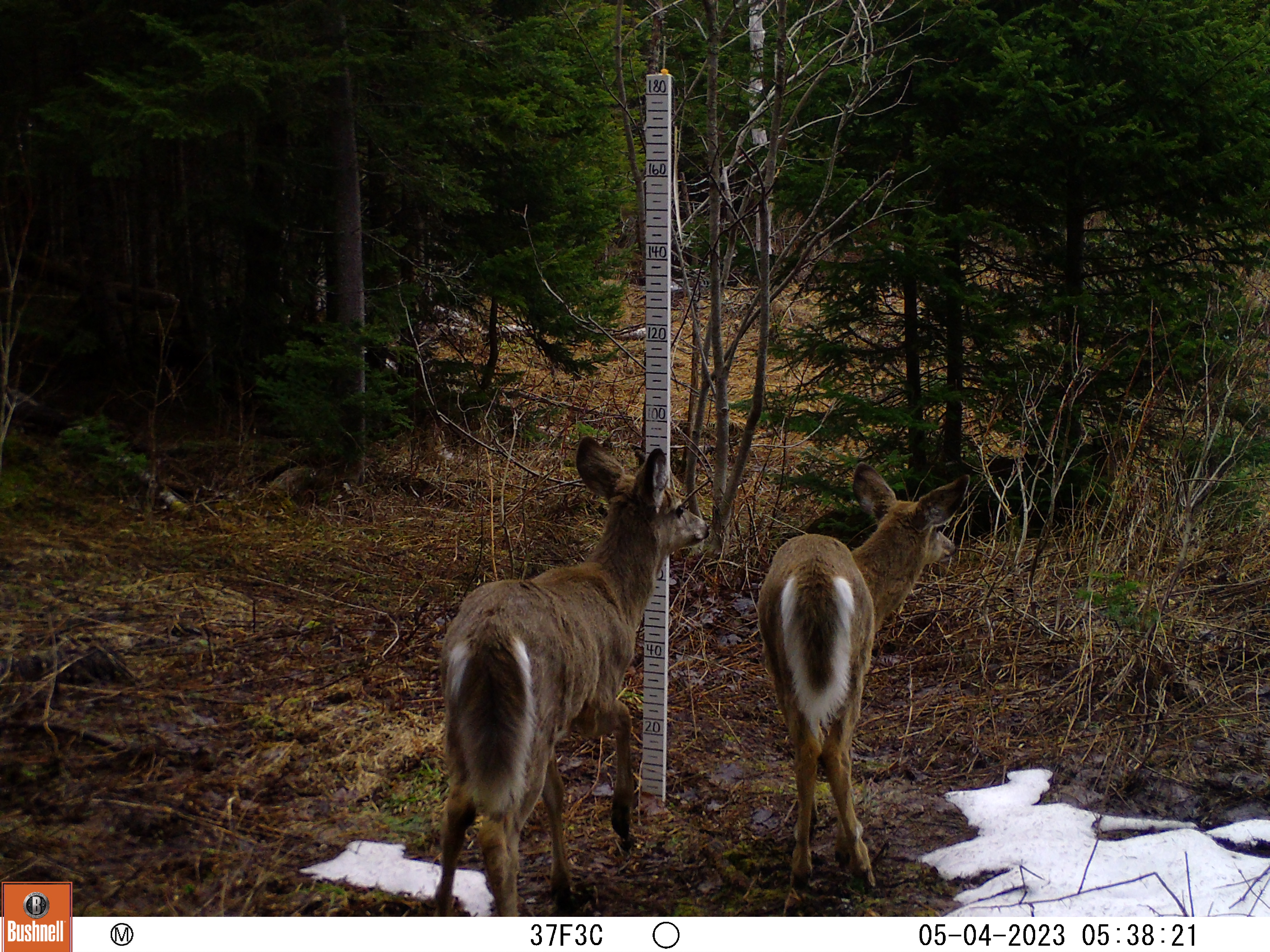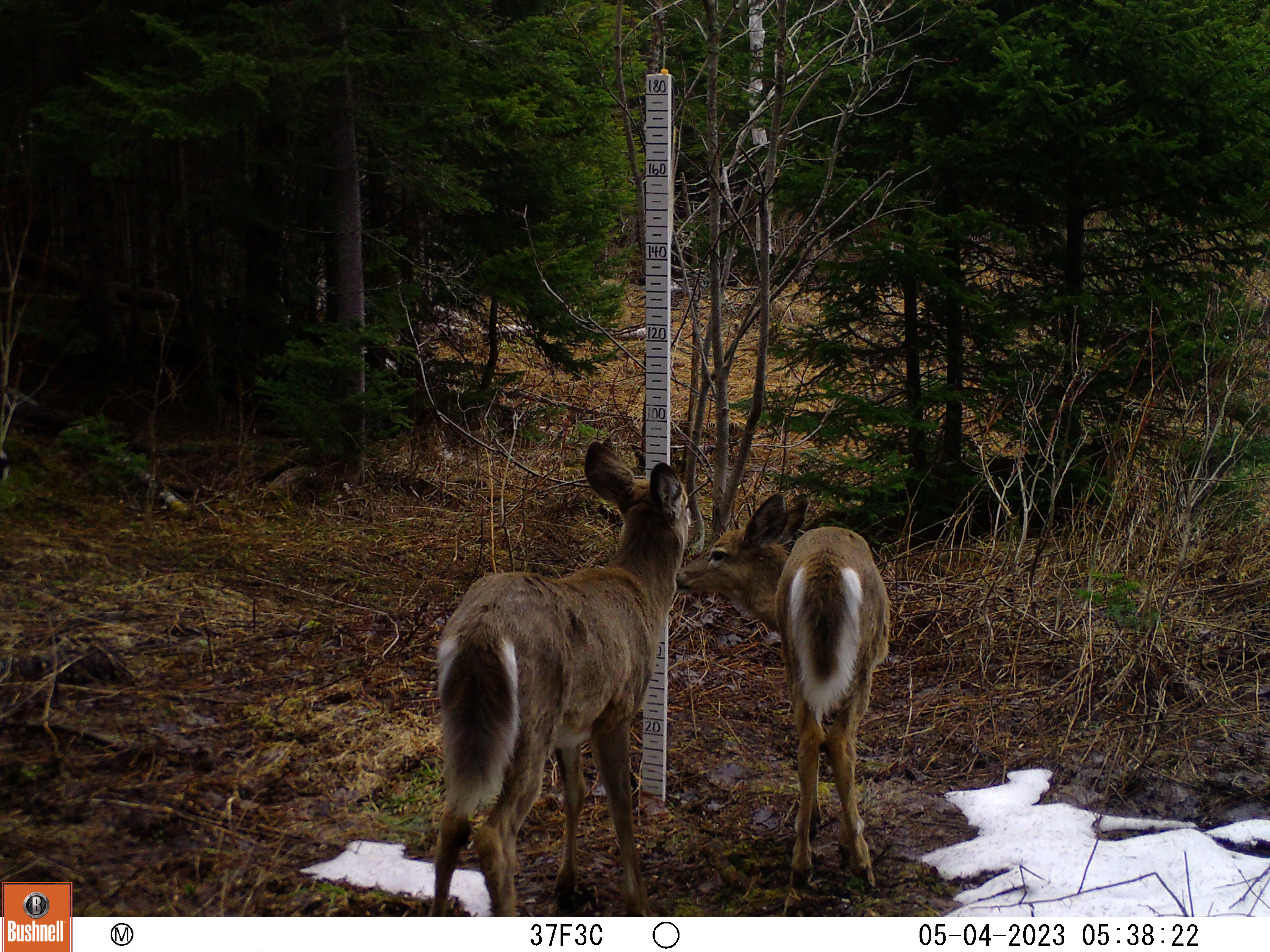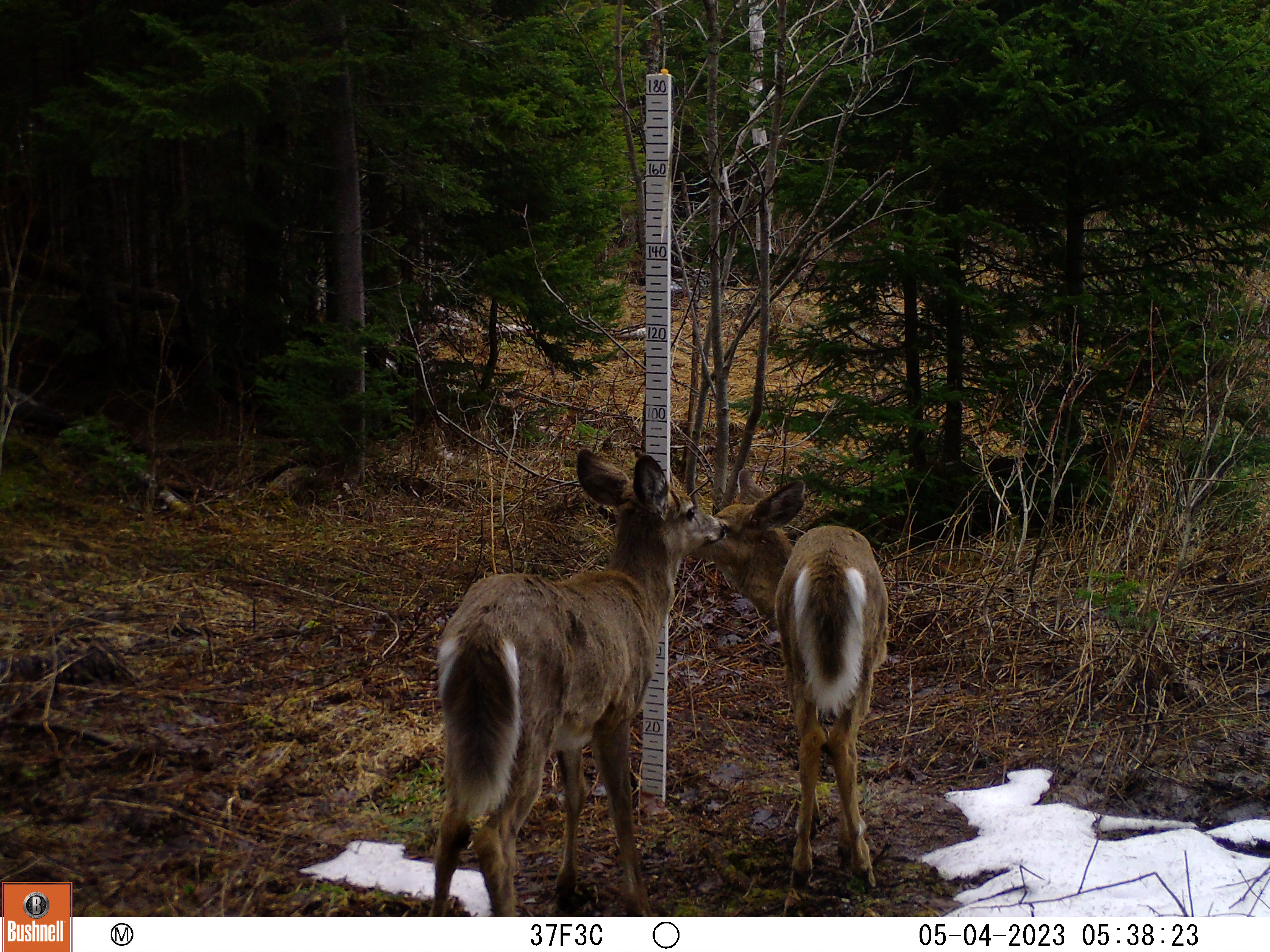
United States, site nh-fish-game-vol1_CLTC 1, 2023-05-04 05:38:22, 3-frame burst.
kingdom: Animalia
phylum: Chordata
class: Mammalia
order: Artiodactyla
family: Cervidae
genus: Odocoileus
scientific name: Odocoileus virginianus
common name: white-tailed deer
White-tailed deer (Odocoileus virginianus).